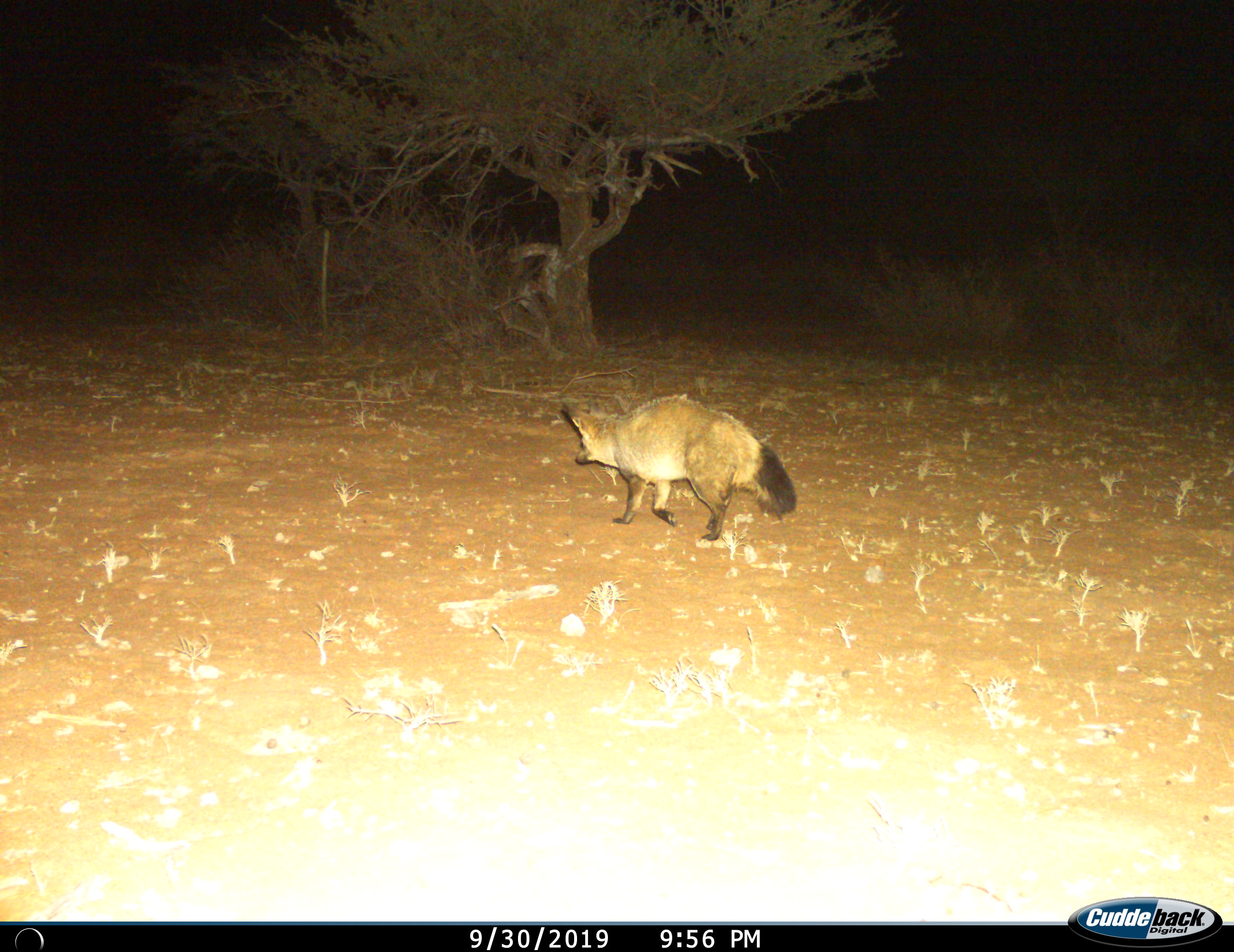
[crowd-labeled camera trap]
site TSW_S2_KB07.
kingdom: Animalia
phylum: Chordata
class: Mammalia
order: Carnivora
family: Canidae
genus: Otocyon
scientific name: Otocyon megalotis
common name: bat-eared fox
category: foxbateared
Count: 1.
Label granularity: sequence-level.